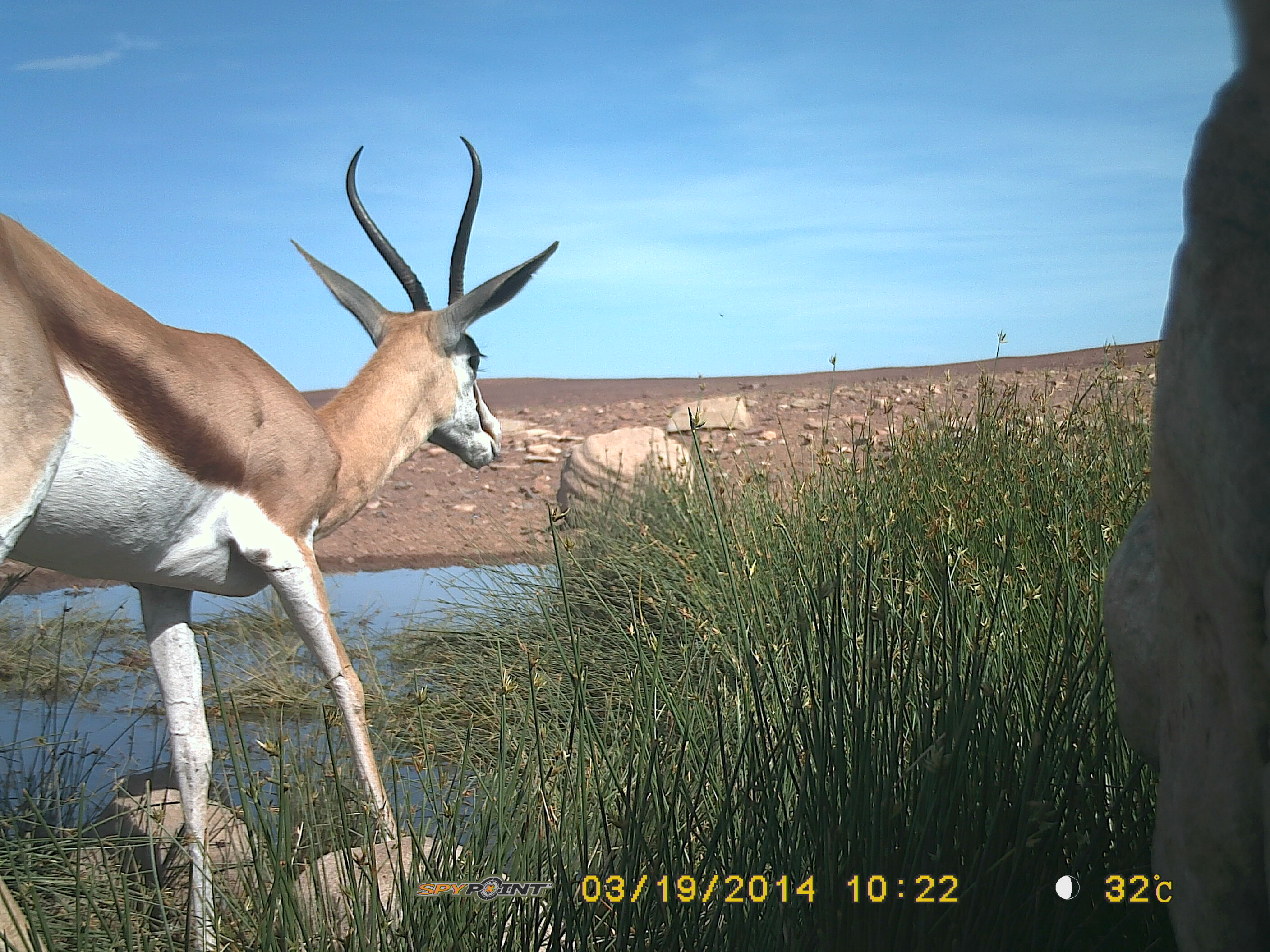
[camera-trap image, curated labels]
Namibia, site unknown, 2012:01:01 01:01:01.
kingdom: Animalia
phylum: Chordata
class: Mammalia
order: Artiodactyla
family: Bovidae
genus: Antidorcas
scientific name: Antidorcas marsupialis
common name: springbok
Antidorcas marsupialis (springbok).